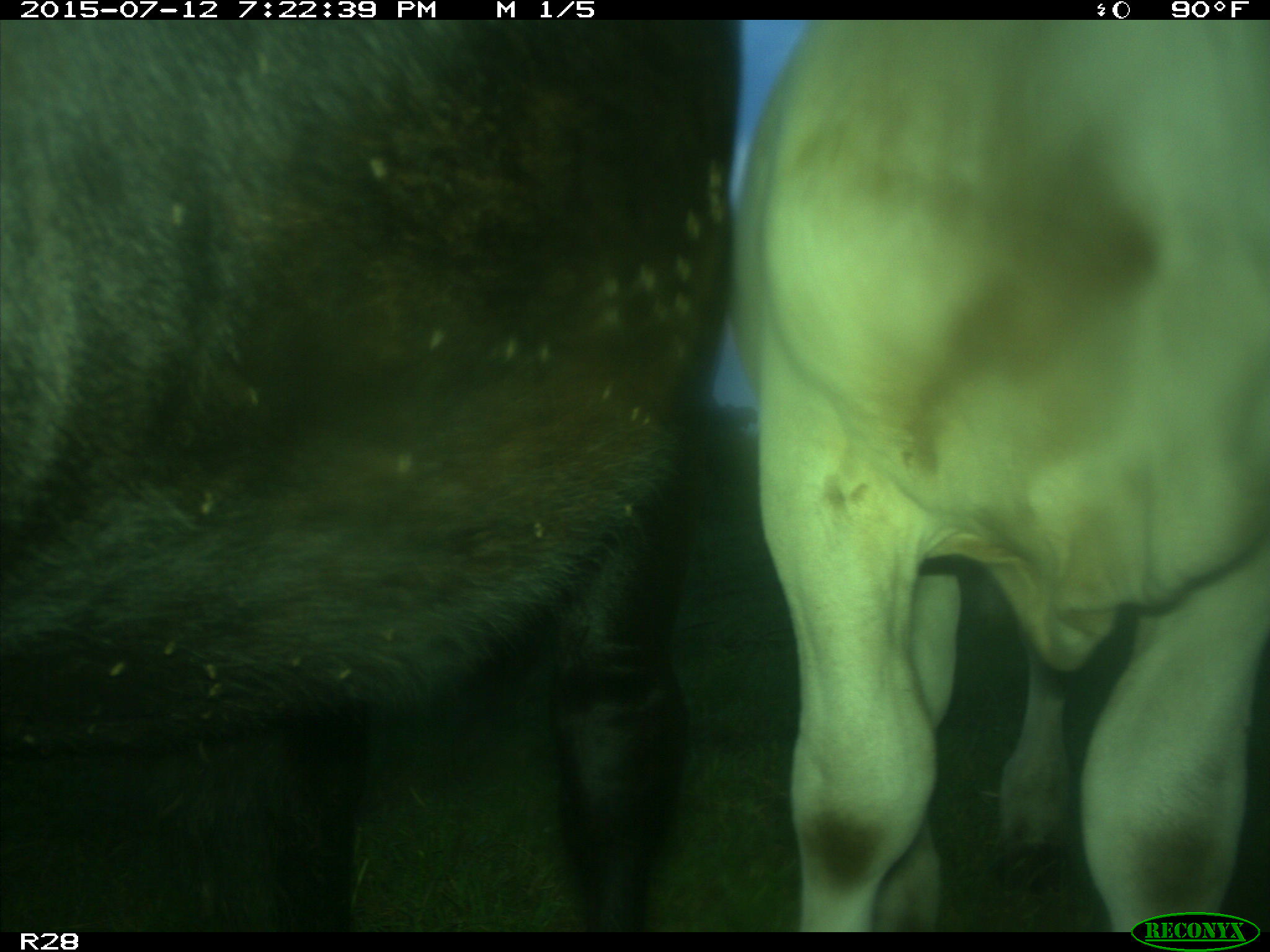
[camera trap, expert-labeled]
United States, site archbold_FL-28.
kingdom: Animalia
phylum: Chordata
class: Mammalia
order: Artiodactyla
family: Bovidae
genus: Bos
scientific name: Bos taurus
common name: domestic cow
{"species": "Bos taurus (domestic cow)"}